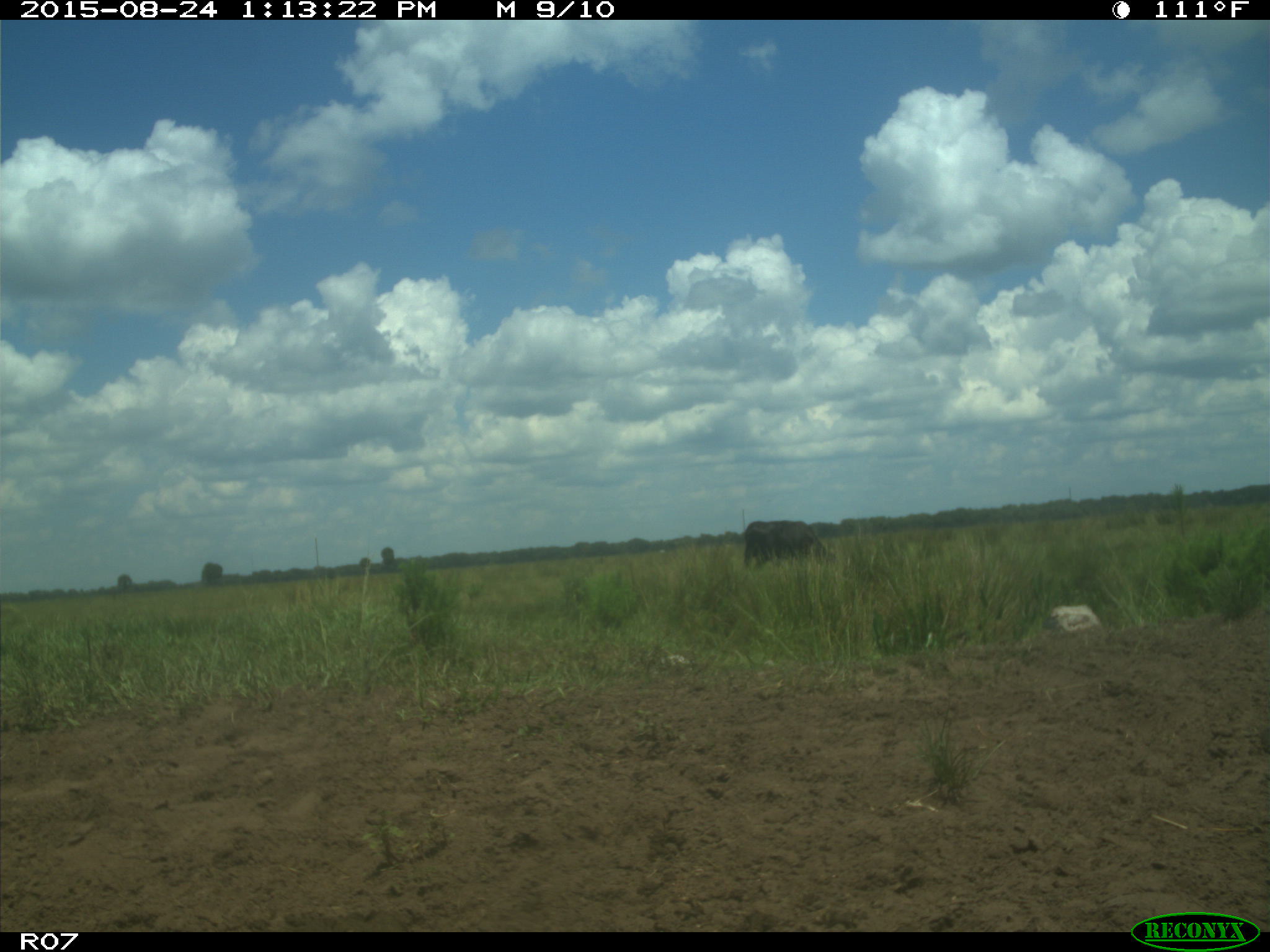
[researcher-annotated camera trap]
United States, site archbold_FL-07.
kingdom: Animalia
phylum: Chordata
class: Mammalia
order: Artiodactyla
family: Bovidae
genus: Bos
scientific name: Bos taurus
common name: domestic cow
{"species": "Bos taurus (domestic cow)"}